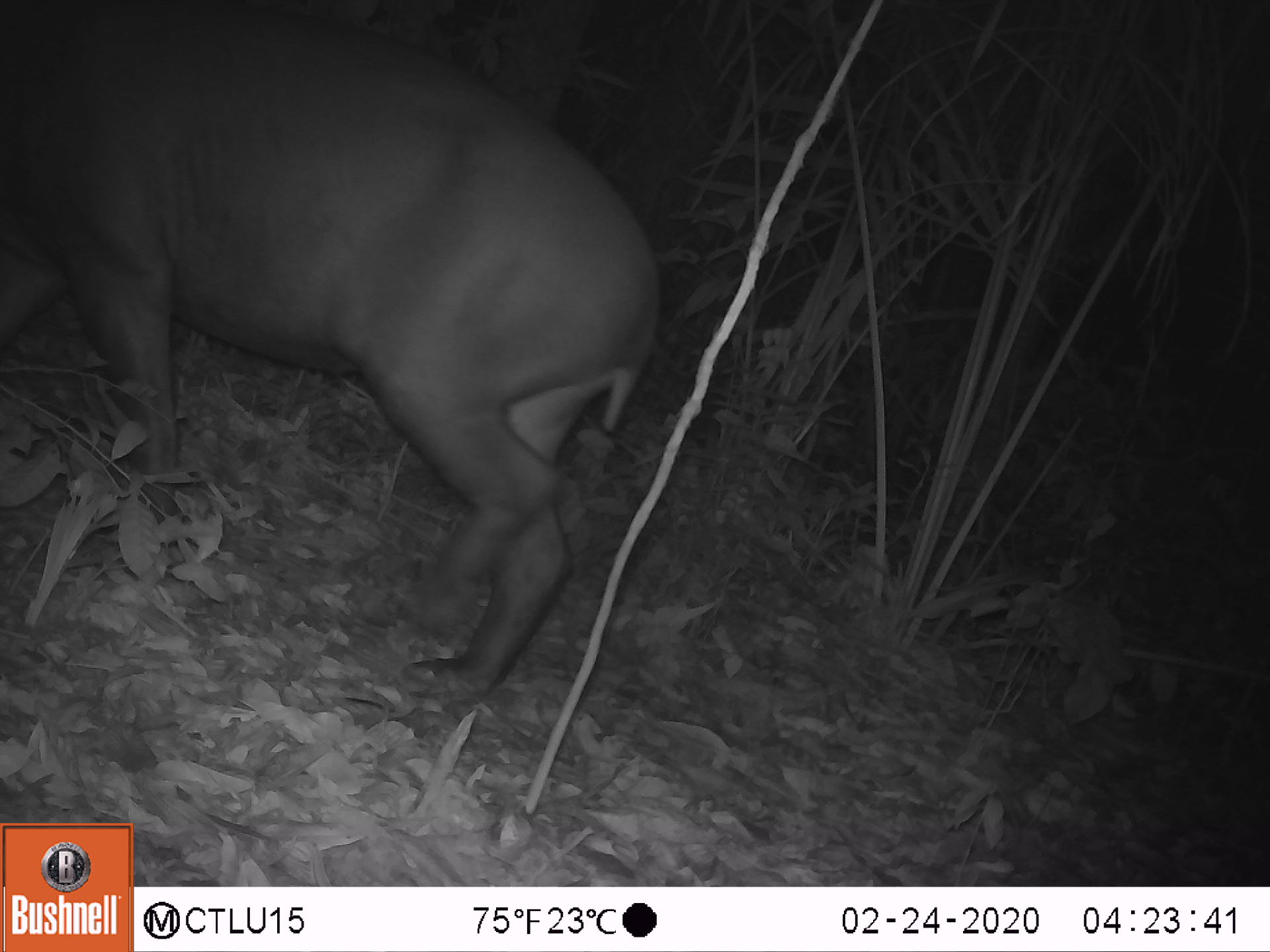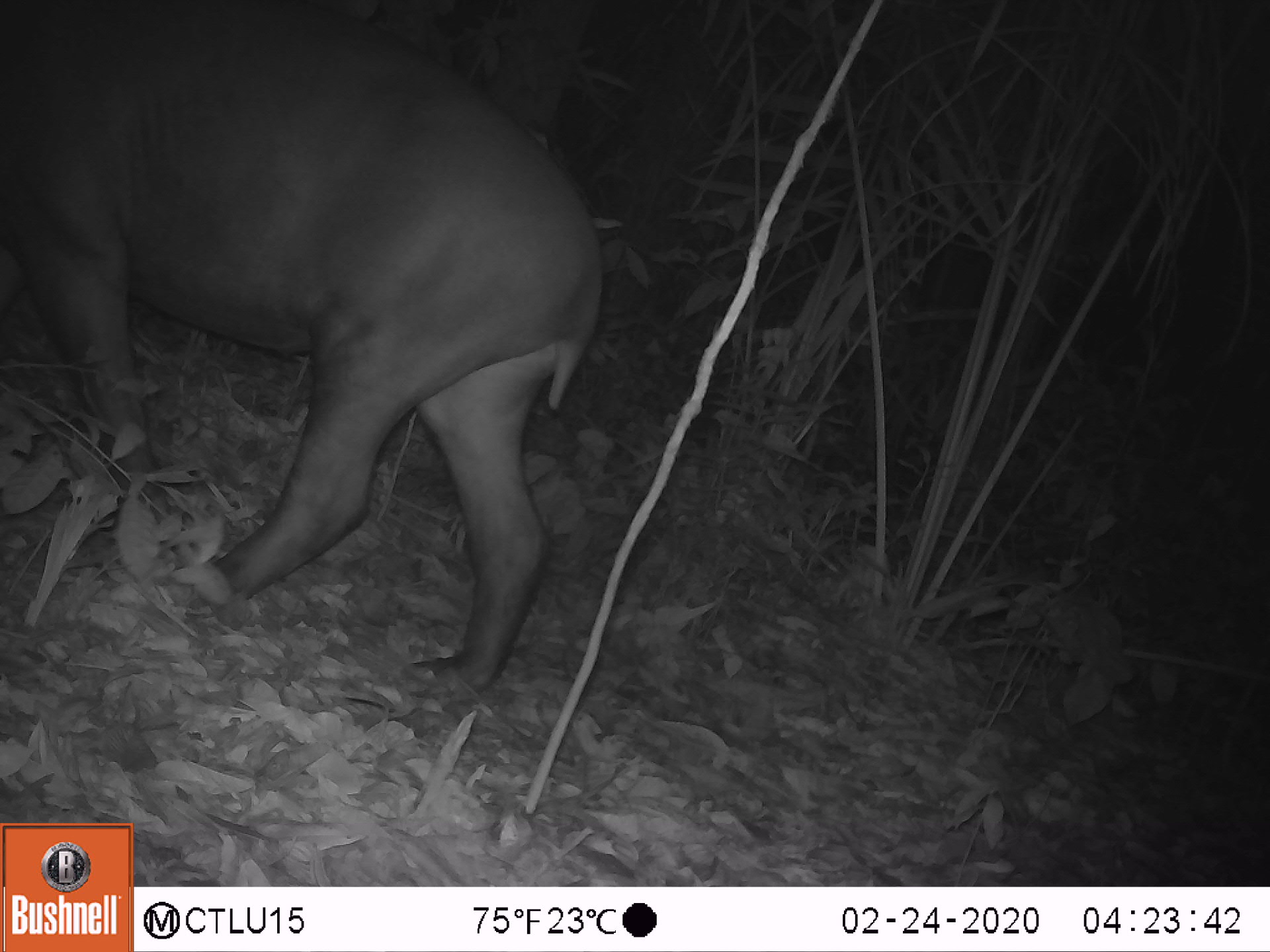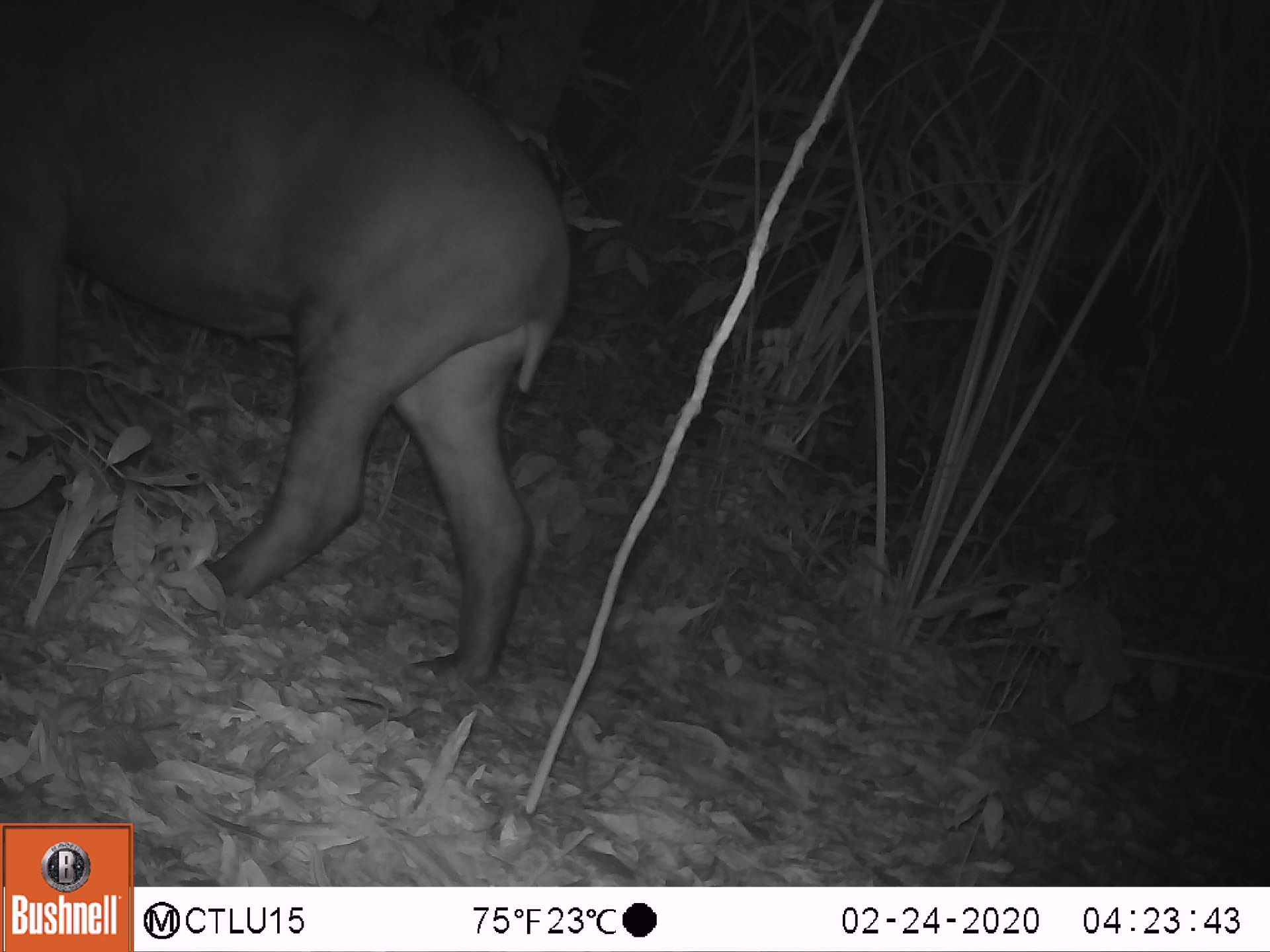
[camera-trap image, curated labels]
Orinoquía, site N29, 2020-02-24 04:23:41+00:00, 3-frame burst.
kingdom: Animalia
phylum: Chordata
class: Mammalia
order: Perissodactyla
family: Tapiridae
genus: Tapirus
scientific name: Tapirus terrestris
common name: lowland tapir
Lowland tapir (Tapirus terrestris).